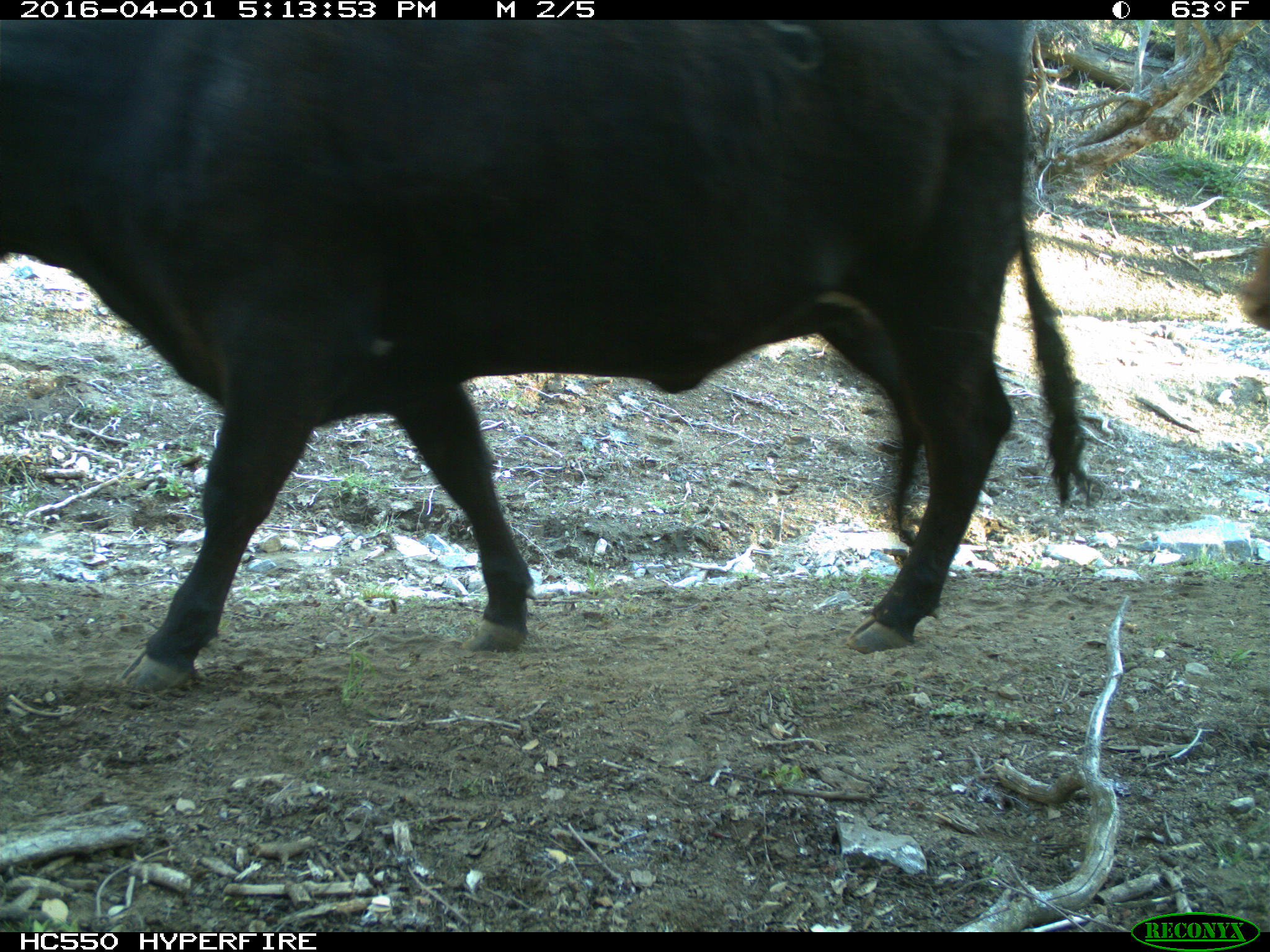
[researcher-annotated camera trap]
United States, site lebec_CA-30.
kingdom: Animalia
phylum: Chordata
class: Mammalia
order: Artiodactyla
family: Bovidae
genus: Bos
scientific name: Bos taurus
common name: domestic cow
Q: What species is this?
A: Bos taurus (domestic cow).